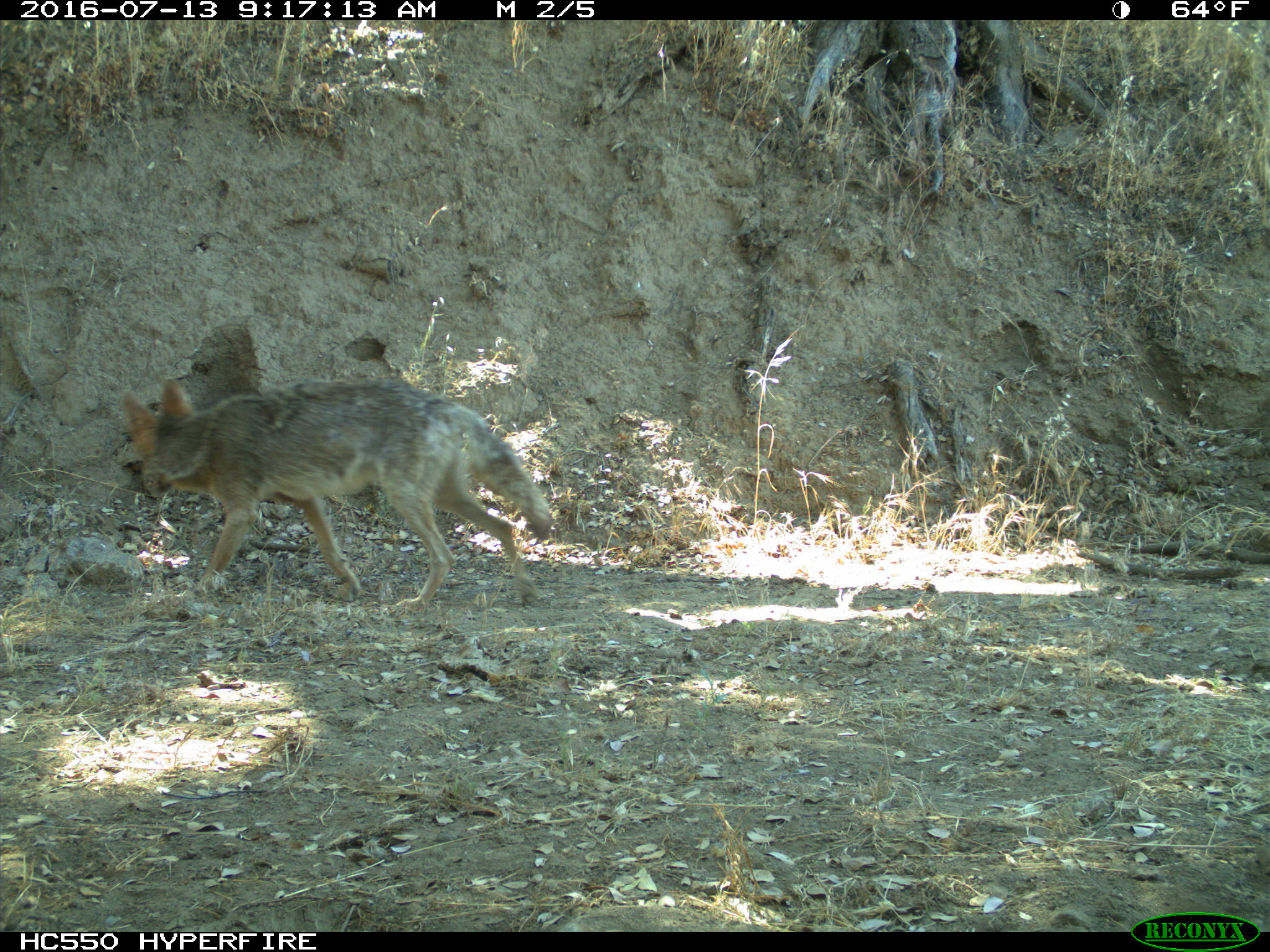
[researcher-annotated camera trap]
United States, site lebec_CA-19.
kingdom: Animalia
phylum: Chordata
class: Mammalia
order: Carnivora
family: Canidae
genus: Canis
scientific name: Canis latrans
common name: coyote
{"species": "Canis latrans (coyote)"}